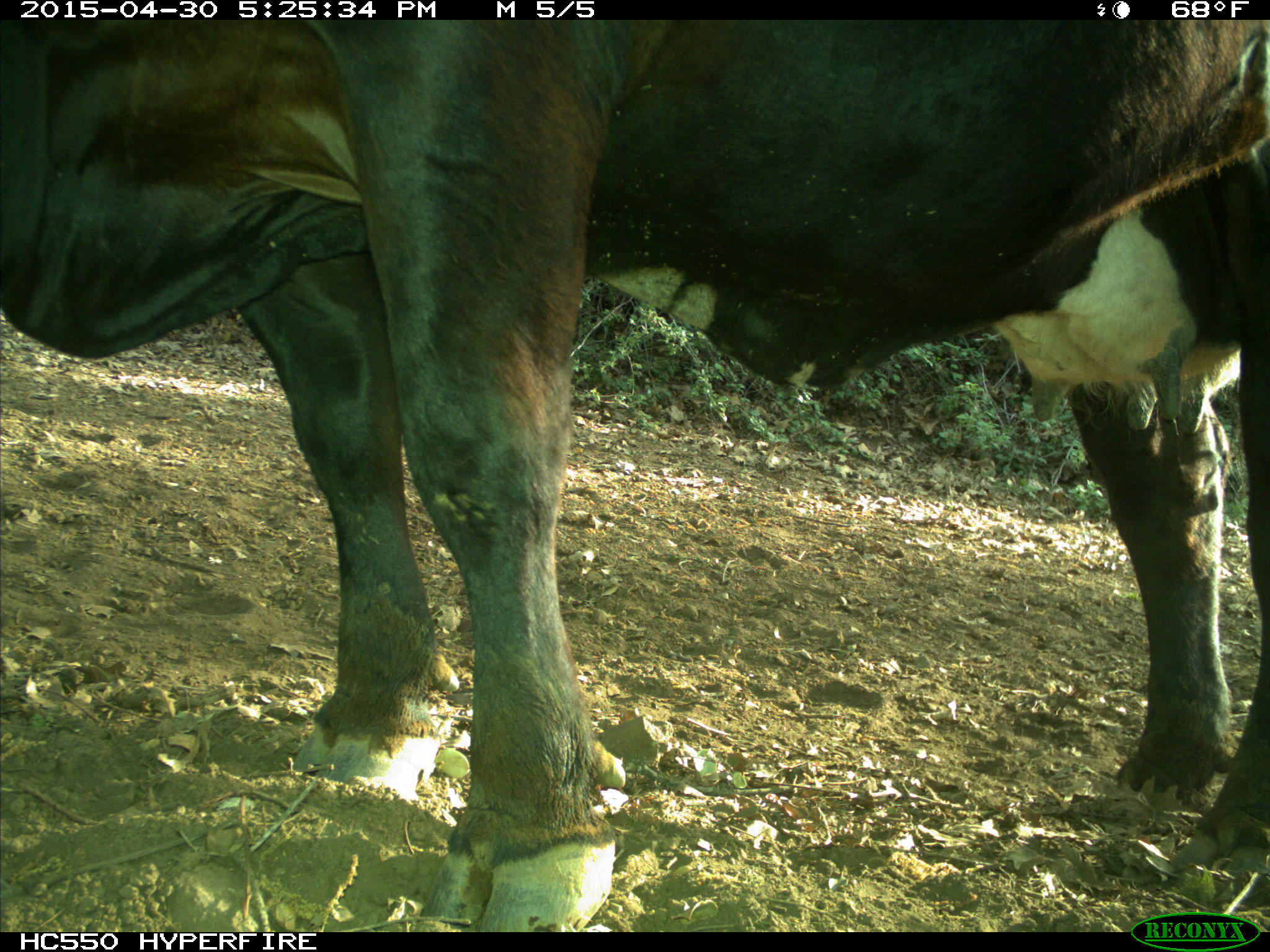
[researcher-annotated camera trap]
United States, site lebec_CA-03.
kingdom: Animalia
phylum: Chordata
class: Mammalia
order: Artiodactyla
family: Bovidae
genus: Bos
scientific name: Bos taurus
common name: domestic cow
Bos taurus (domestic cow).